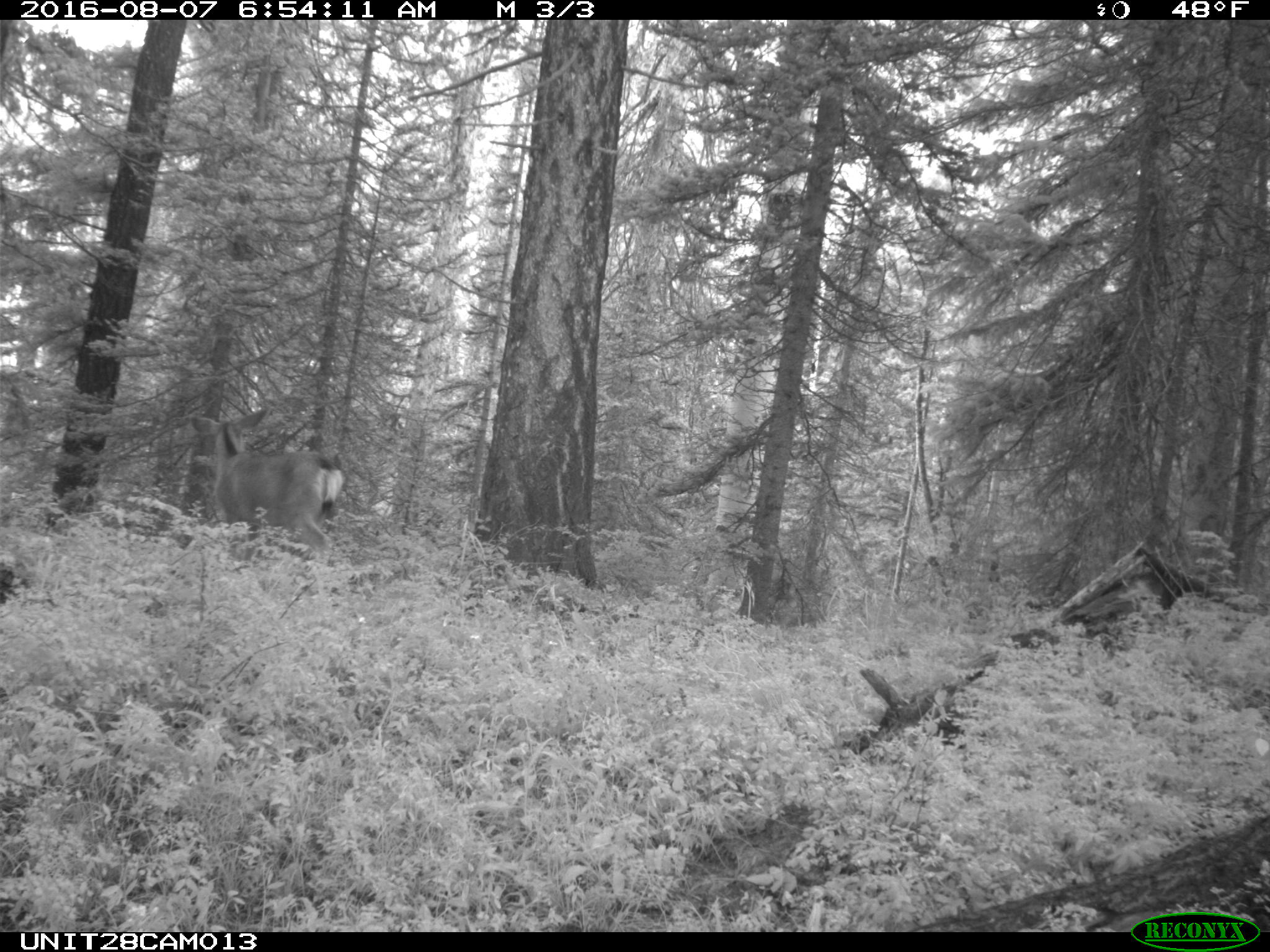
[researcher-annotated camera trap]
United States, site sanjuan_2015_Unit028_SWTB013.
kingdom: Animalia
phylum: Chordata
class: Mammalia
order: Artiodactyla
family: Cervidae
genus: Odocoileus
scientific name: Odocoileus hemionus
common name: mule deer